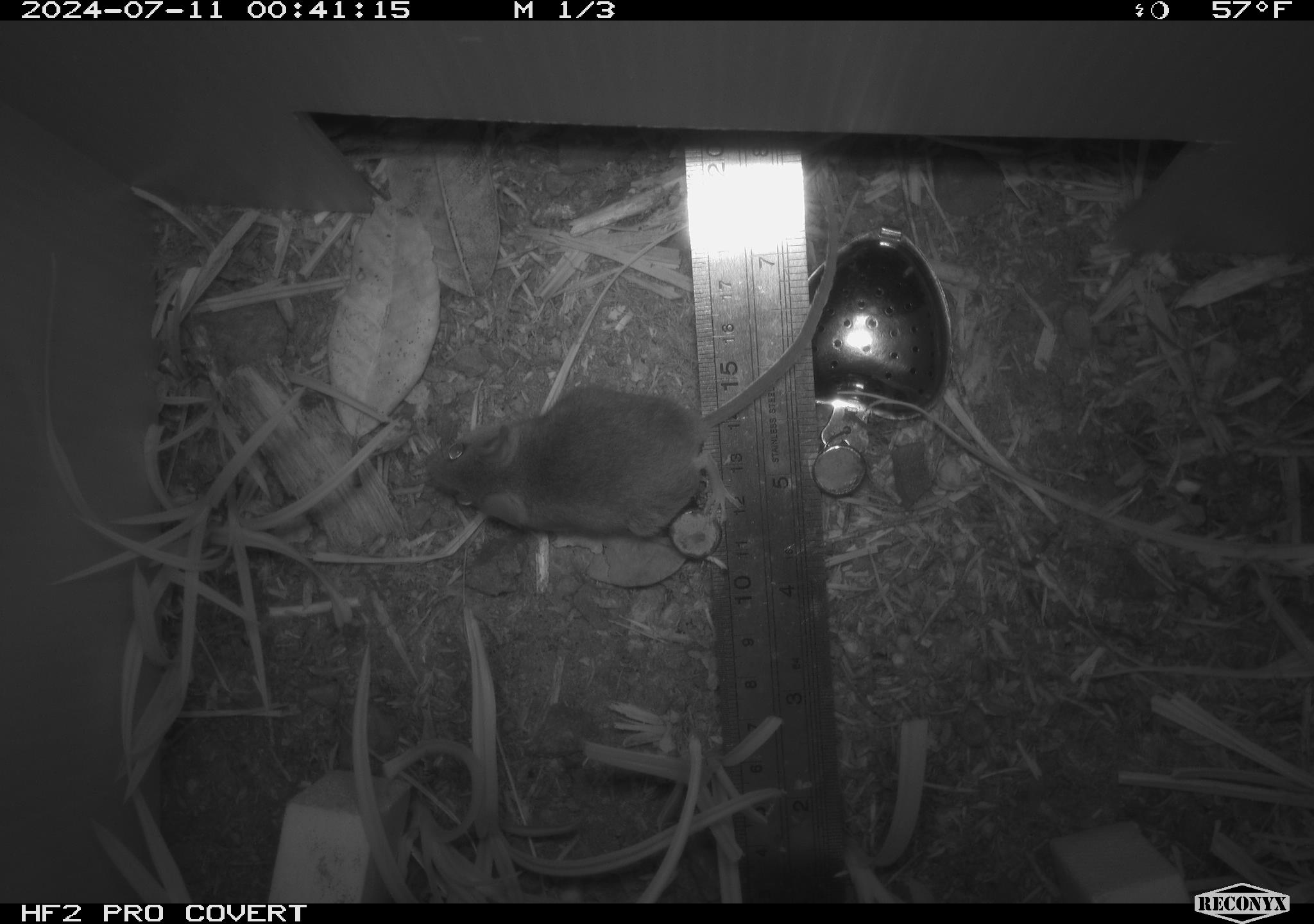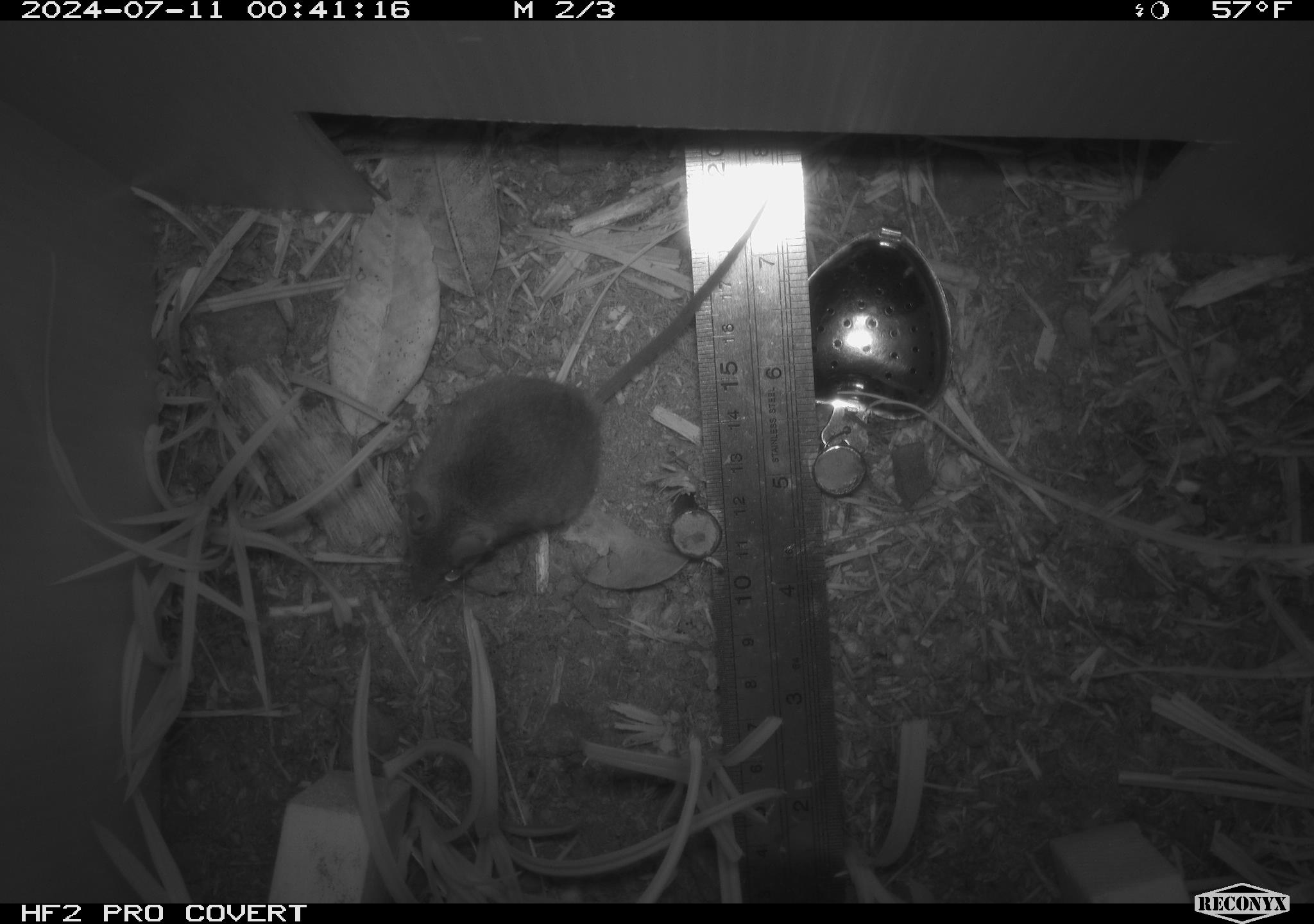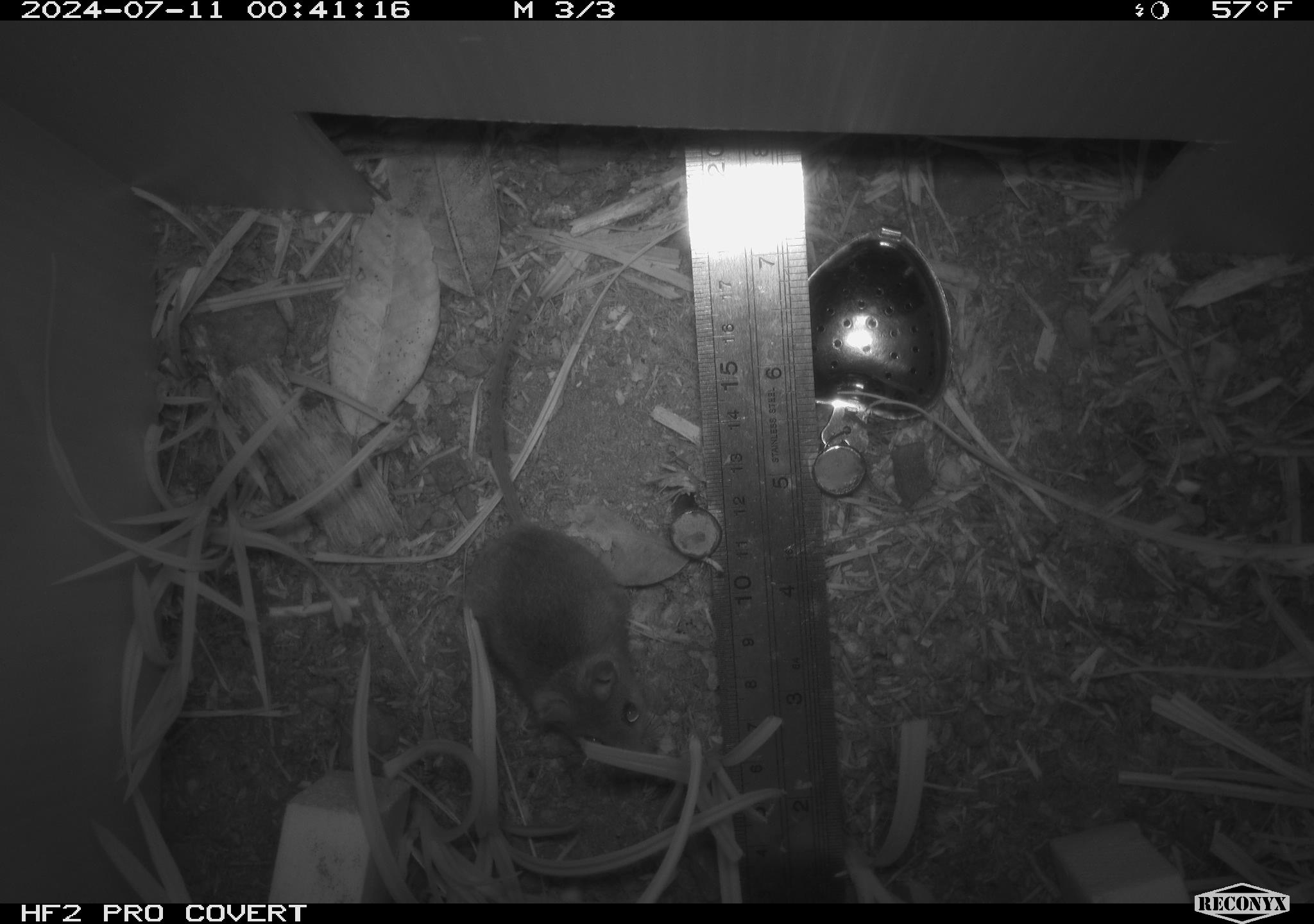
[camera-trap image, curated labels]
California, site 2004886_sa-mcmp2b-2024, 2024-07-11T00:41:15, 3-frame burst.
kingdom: Animalia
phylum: Chordata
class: Mammalia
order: Rodentia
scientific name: Rodentia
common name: mouse species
Mouse species (Rodentia).